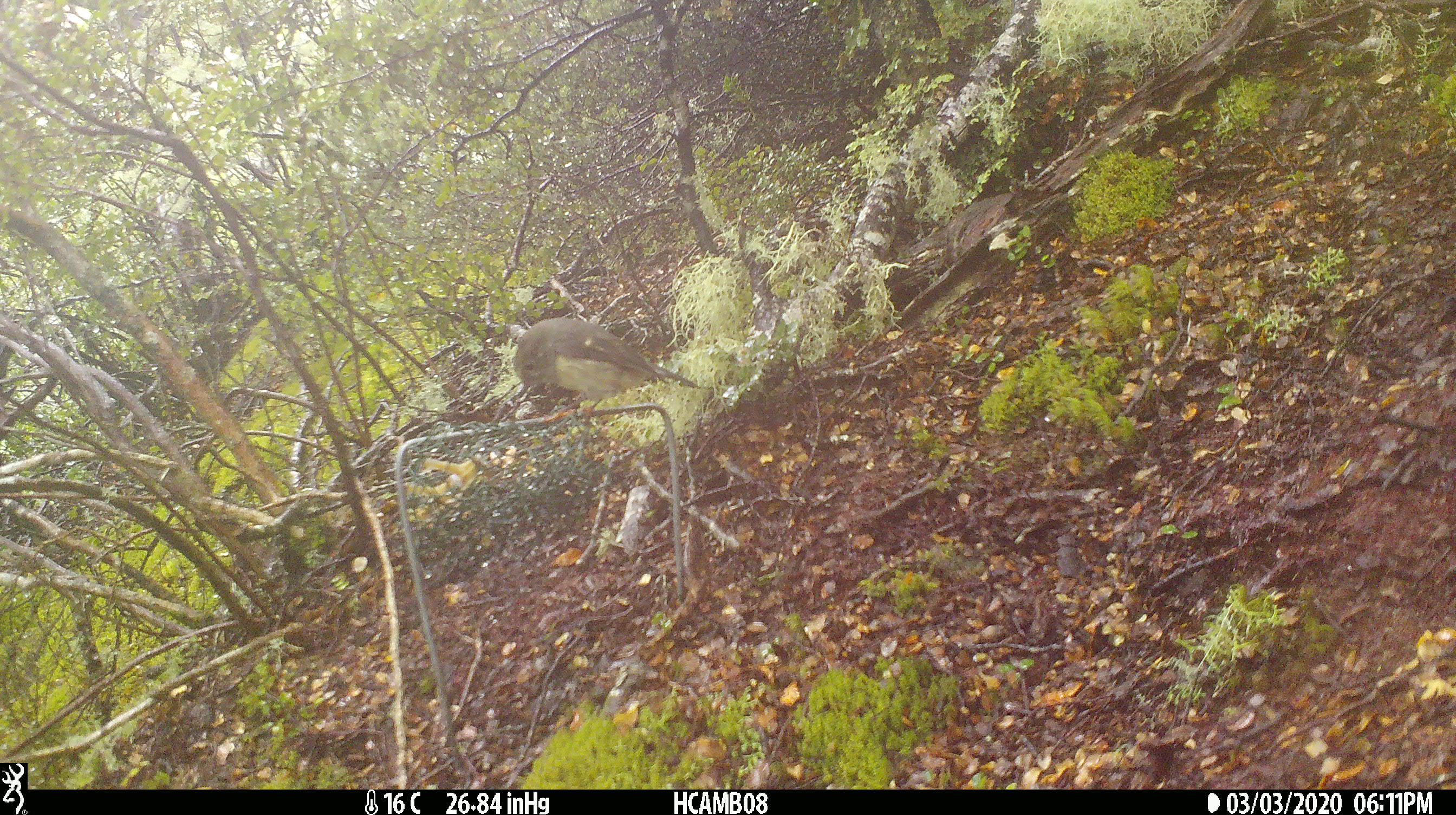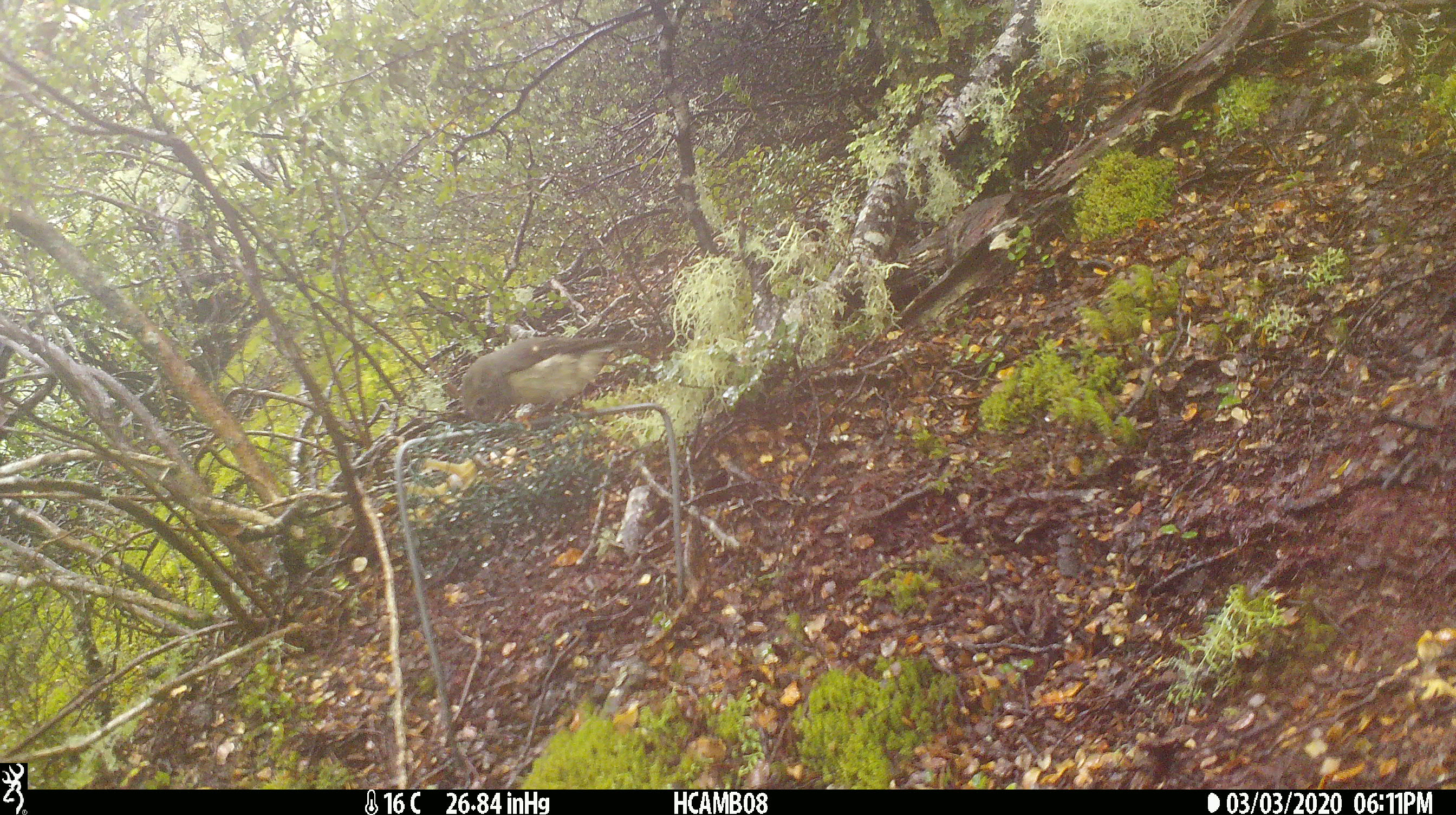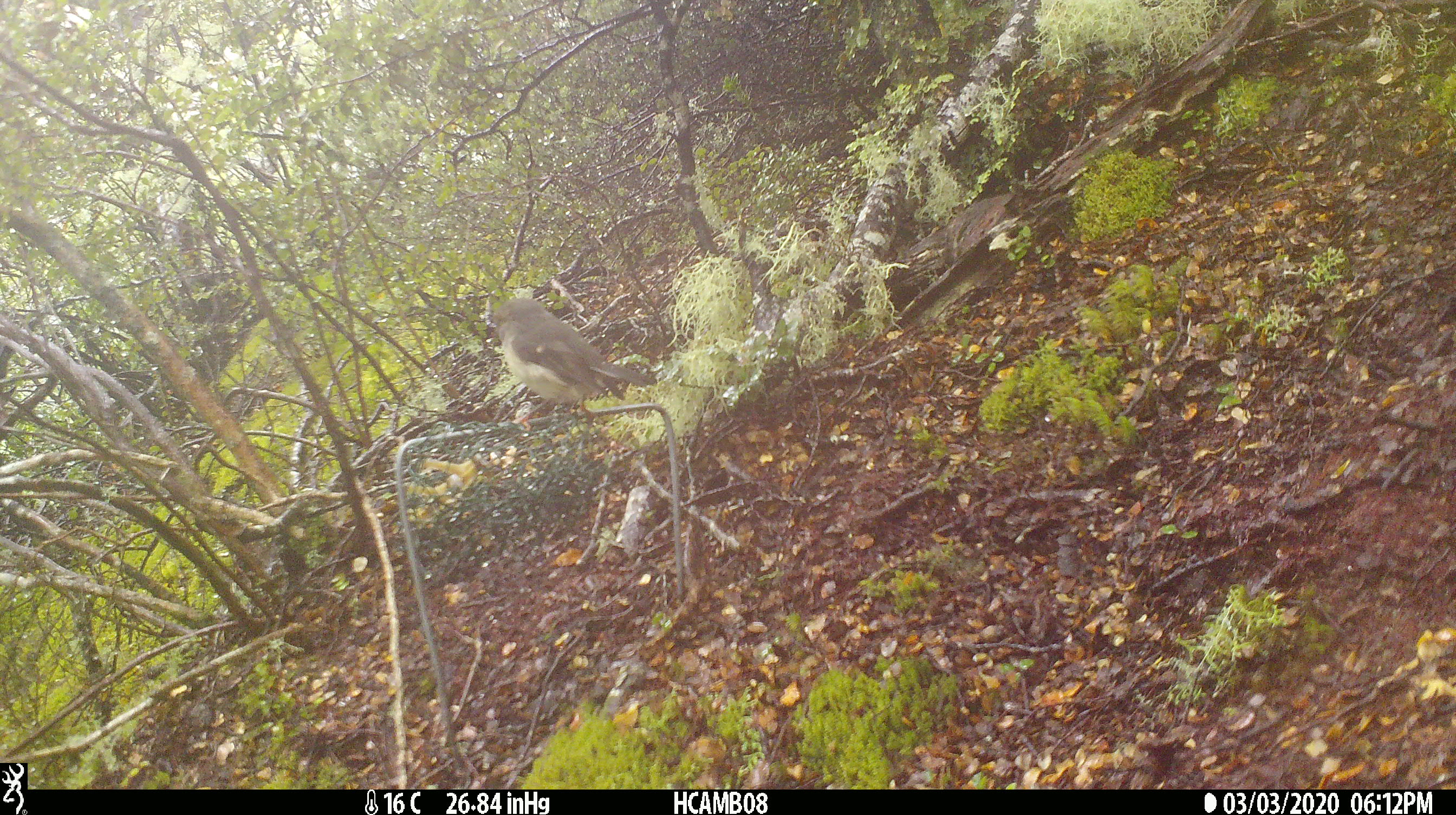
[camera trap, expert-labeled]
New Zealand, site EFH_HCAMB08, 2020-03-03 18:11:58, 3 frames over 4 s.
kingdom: Animalia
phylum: Chordata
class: Aves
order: Passeriformes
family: Petroicidae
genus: Petroica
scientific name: Petroica macrocephala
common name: tomtit